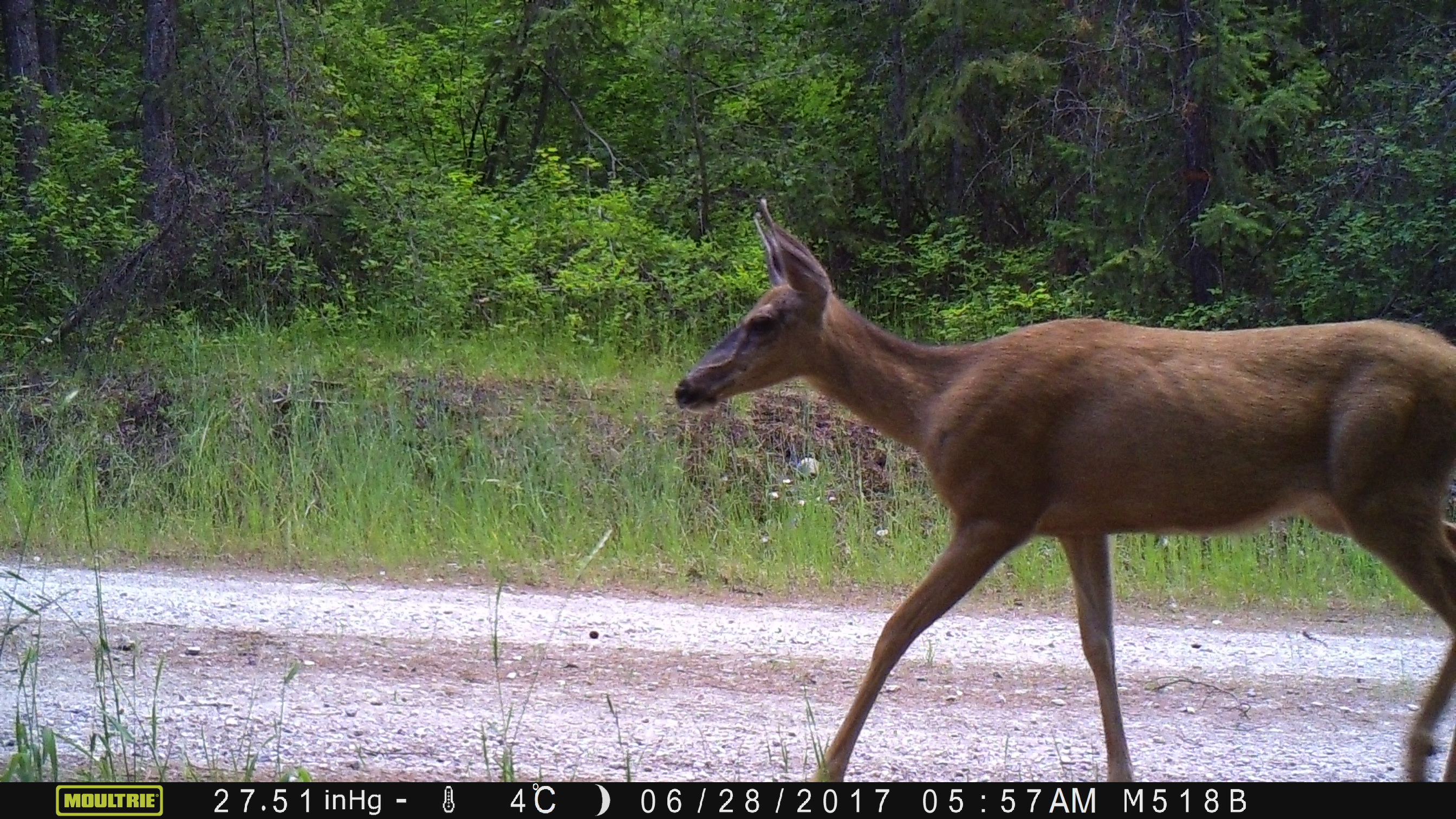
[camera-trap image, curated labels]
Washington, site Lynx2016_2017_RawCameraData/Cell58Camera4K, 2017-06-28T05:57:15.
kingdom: Animalia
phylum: Chordata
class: Mammalia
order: Artiodactyla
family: Cervidae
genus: Odocoileus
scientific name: Odocoileus hemionus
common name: mule deer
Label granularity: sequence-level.